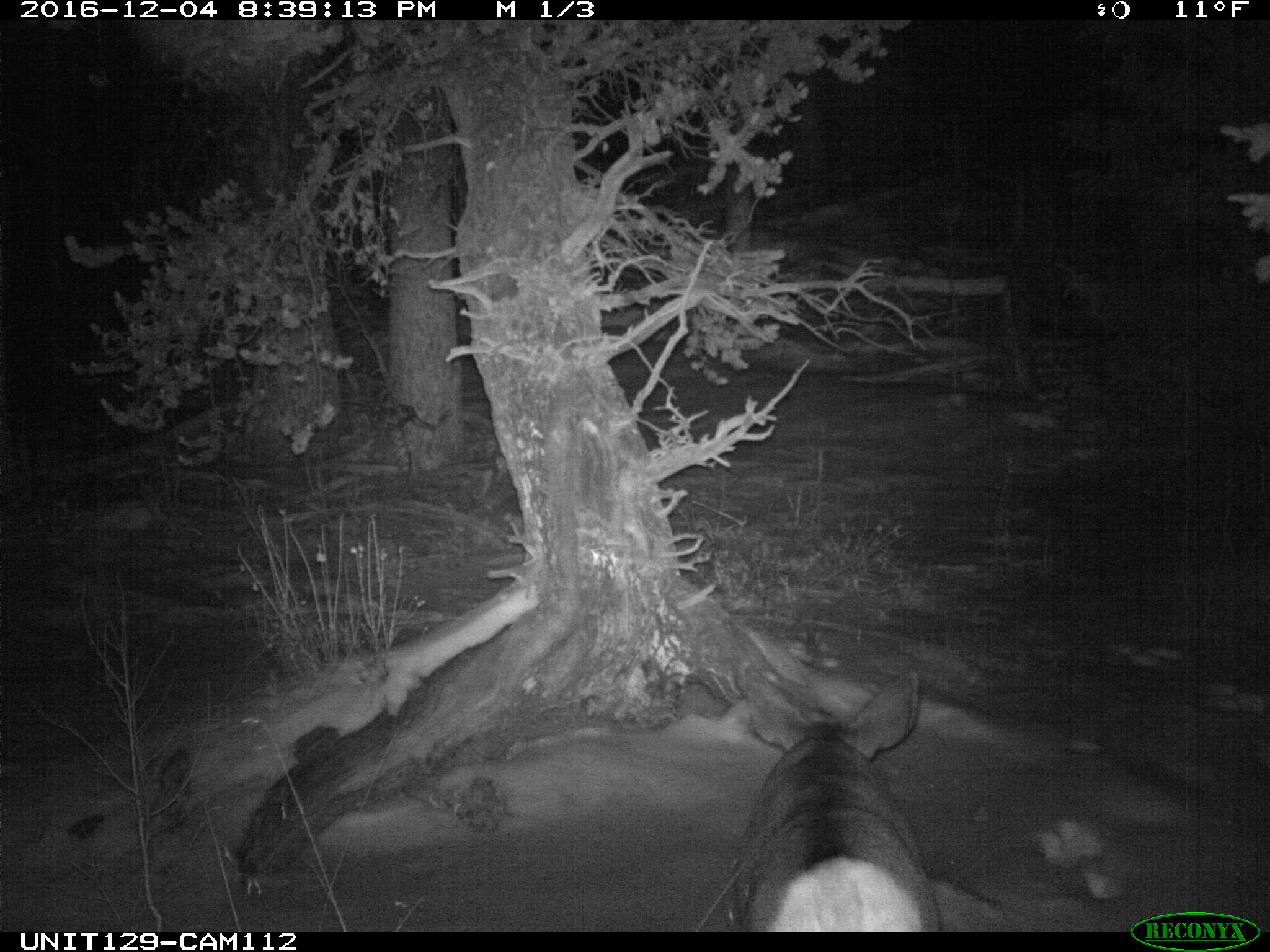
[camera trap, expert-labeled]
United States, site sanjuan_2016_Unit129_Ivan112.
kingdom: Animalia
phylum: Chordata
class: Mammalia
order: Artiodactyla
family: Cervidae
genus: Odocoileus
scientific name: Odocoileus hemionus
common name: mule deer